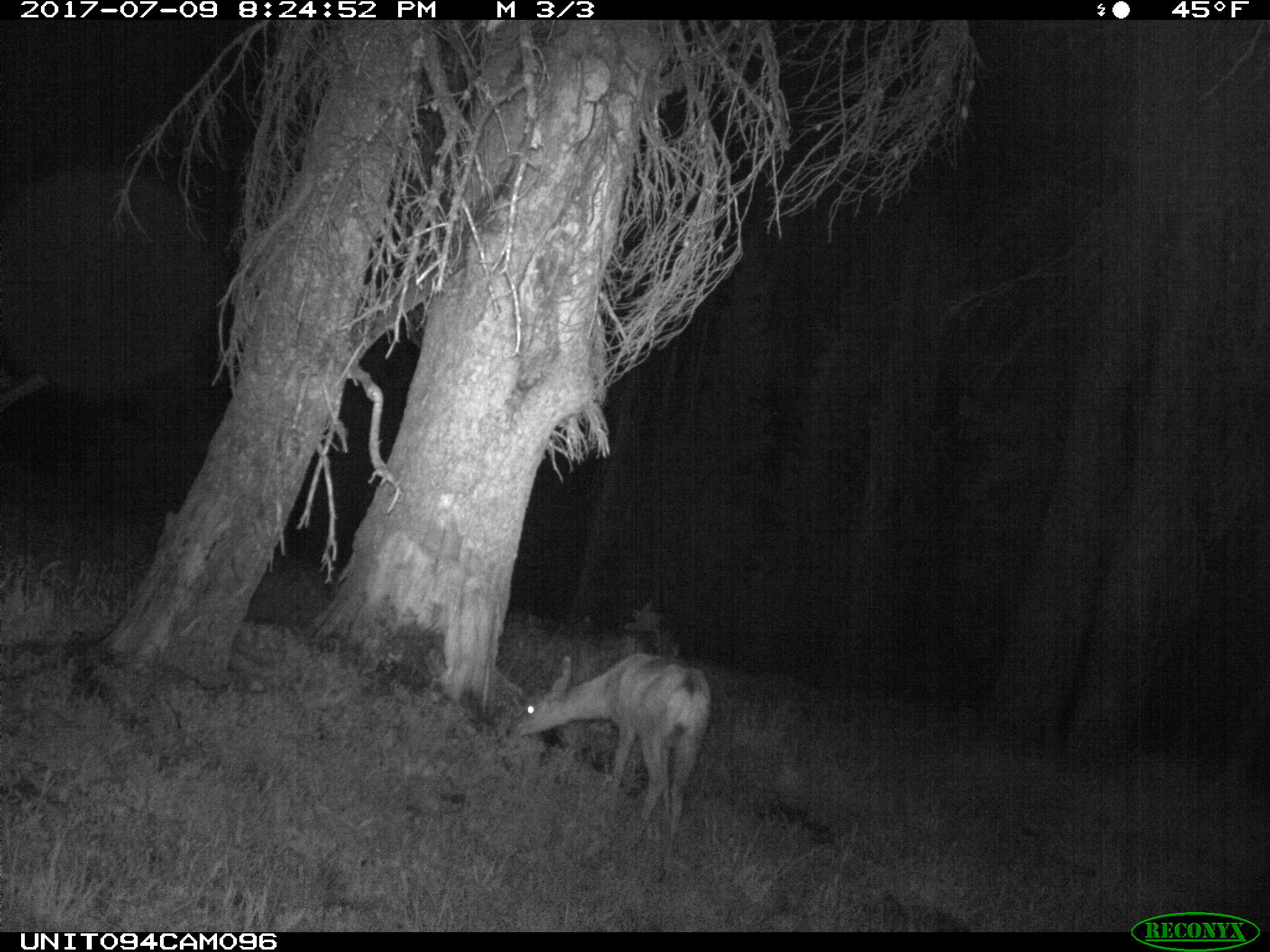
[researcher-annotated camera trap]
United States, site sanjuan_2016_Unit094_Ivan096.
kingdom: Animalia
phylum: Chordata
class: Mammalia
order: Artiodactyla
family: Cervidae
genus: Odocoileus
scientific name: Odocoileus hemionus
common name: mule deer